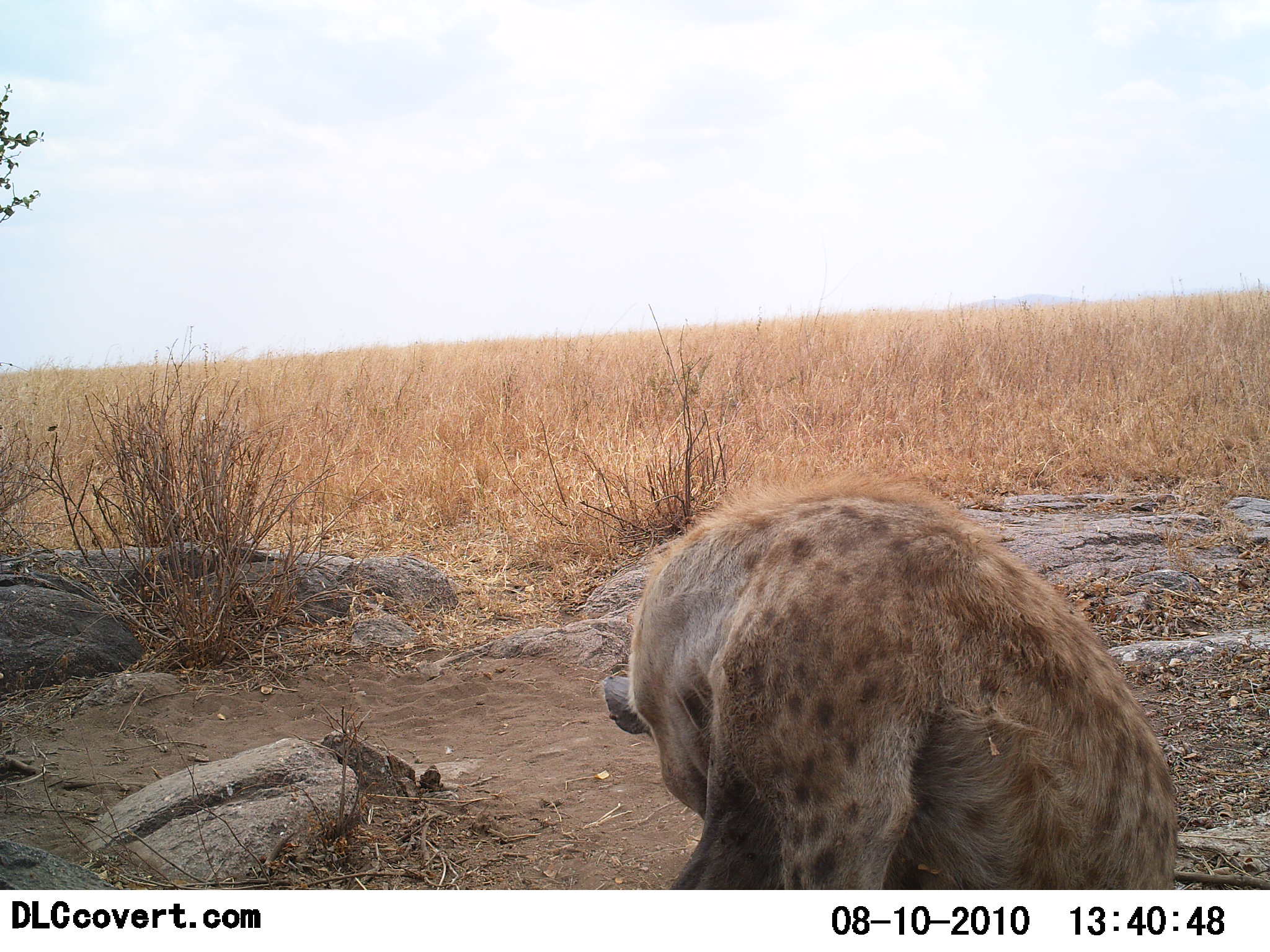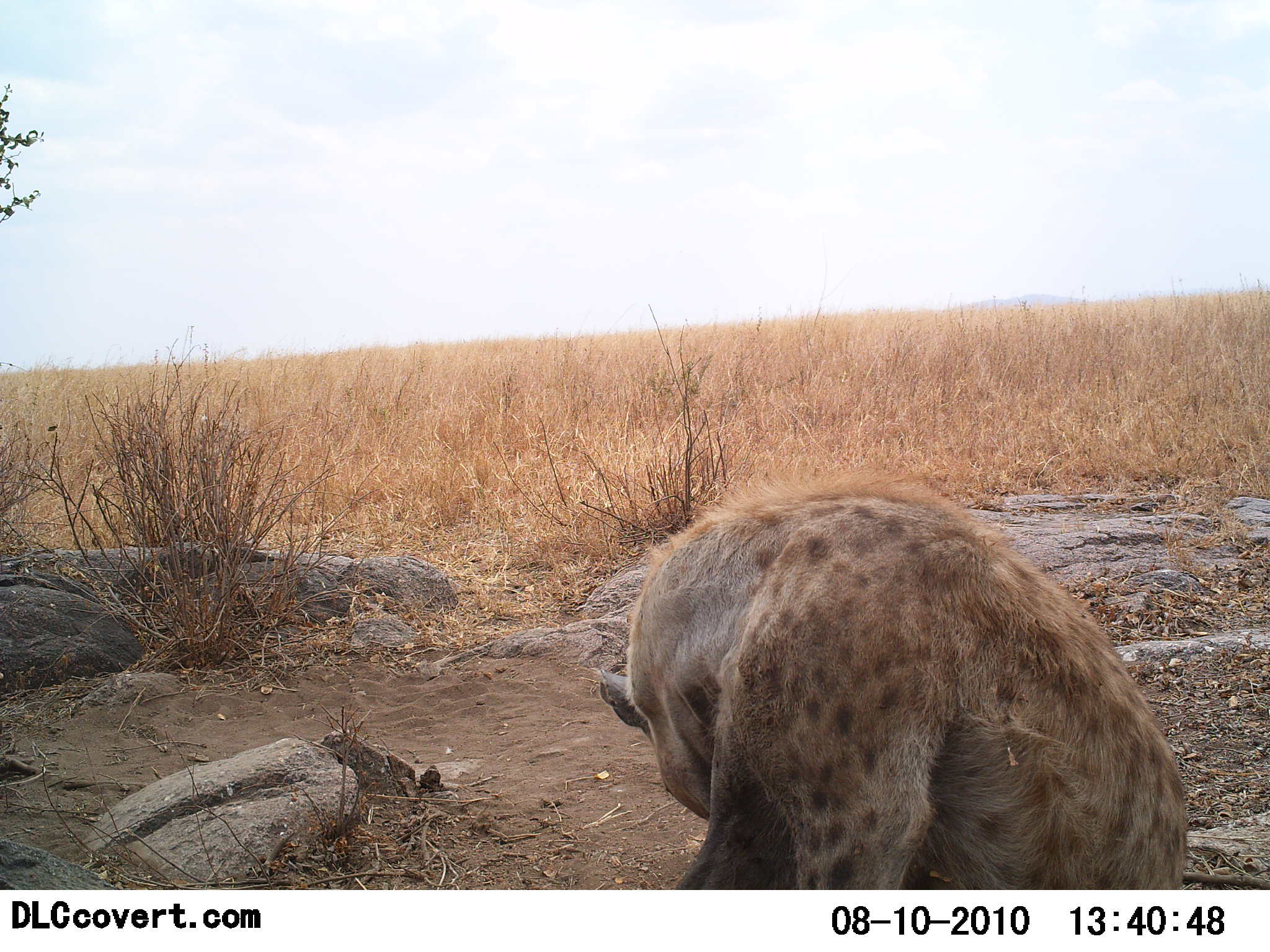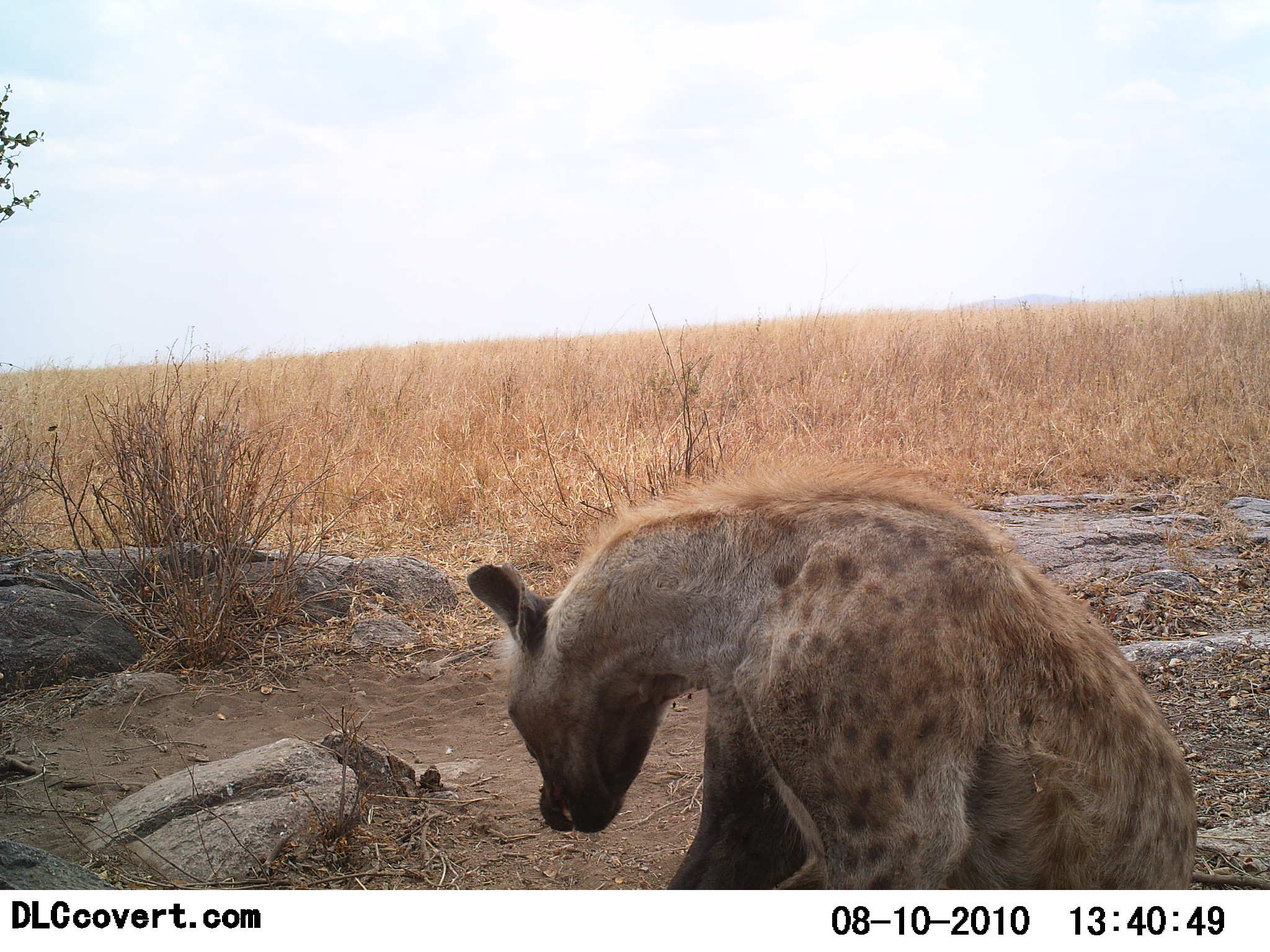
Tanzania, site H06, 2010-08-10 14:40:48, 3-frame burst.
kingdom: Animalia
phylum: Chordata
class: Mammalia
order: Carnivora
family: Hyaenidae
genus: Crocuta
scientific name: Crocuta crocuta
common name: spotted hyena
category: hyenaspotted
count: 1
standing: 0%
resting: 100%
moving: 0%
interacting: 0%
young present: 0%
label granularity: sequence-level